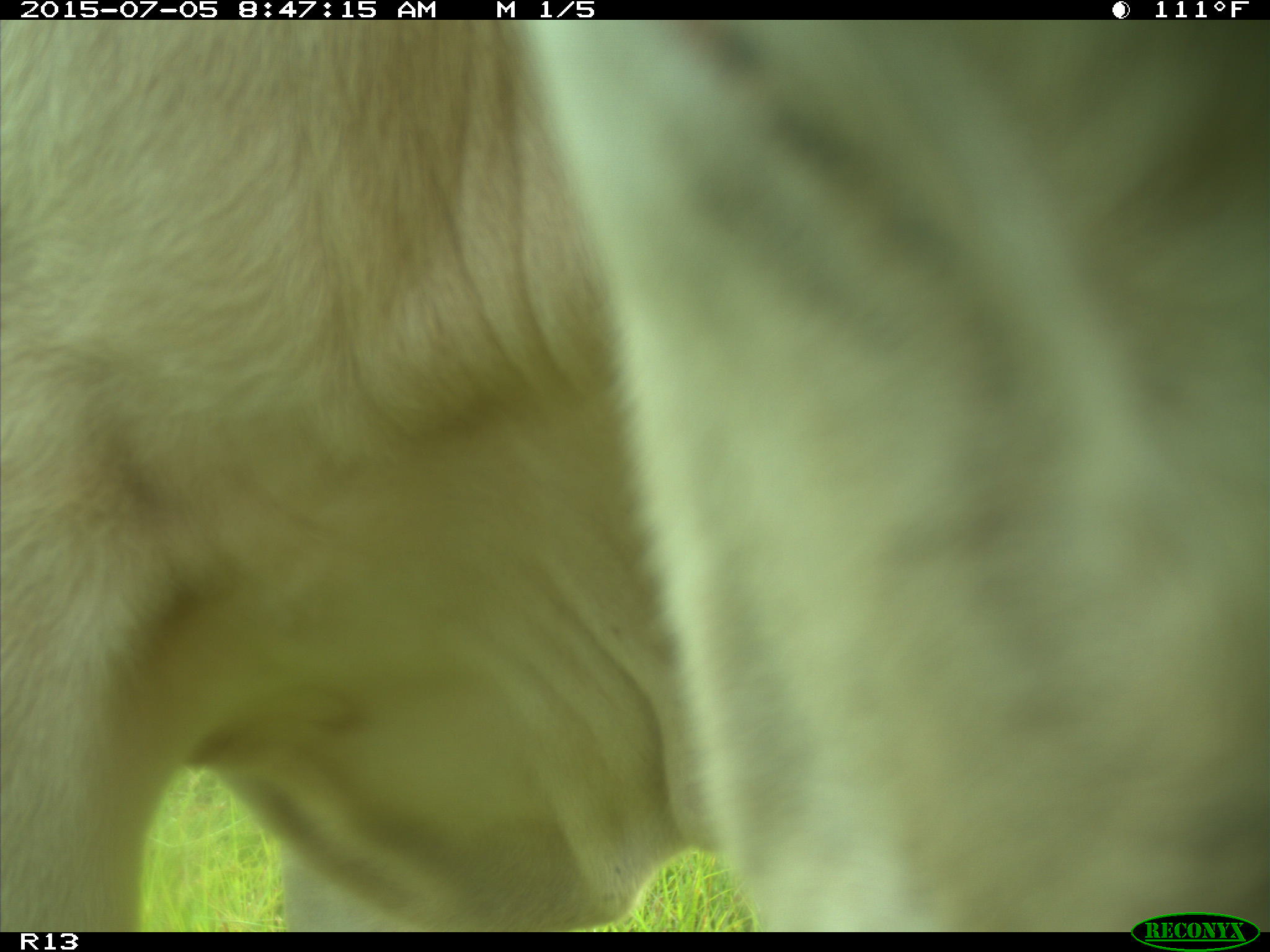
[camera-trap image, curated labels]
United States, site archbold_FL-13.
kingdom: Animalia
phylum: Chordata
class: Mammalia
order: Artiodactyla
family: Bovidae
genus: Bos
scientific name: Bos taurus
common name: domestic cow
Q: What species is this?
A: Bos taurus (domestic cow).